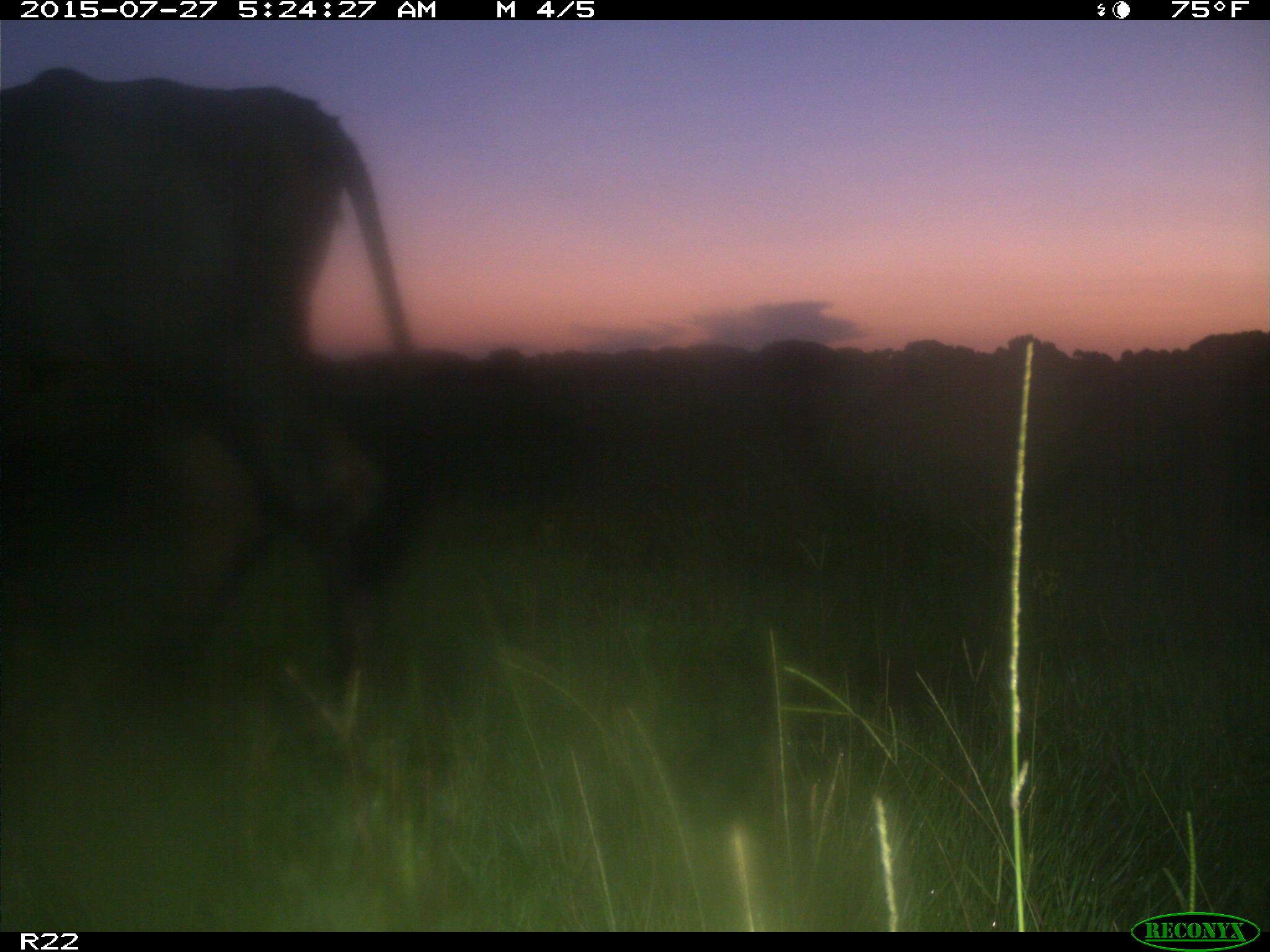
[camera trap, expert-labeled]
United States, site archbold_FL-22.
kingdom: Animalia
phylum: Chordata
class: Mammalia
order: Artiodactyla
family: Bovidae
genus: Bos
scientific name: Bos taurus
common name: domestic cow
Bos taurus (domestic cow).